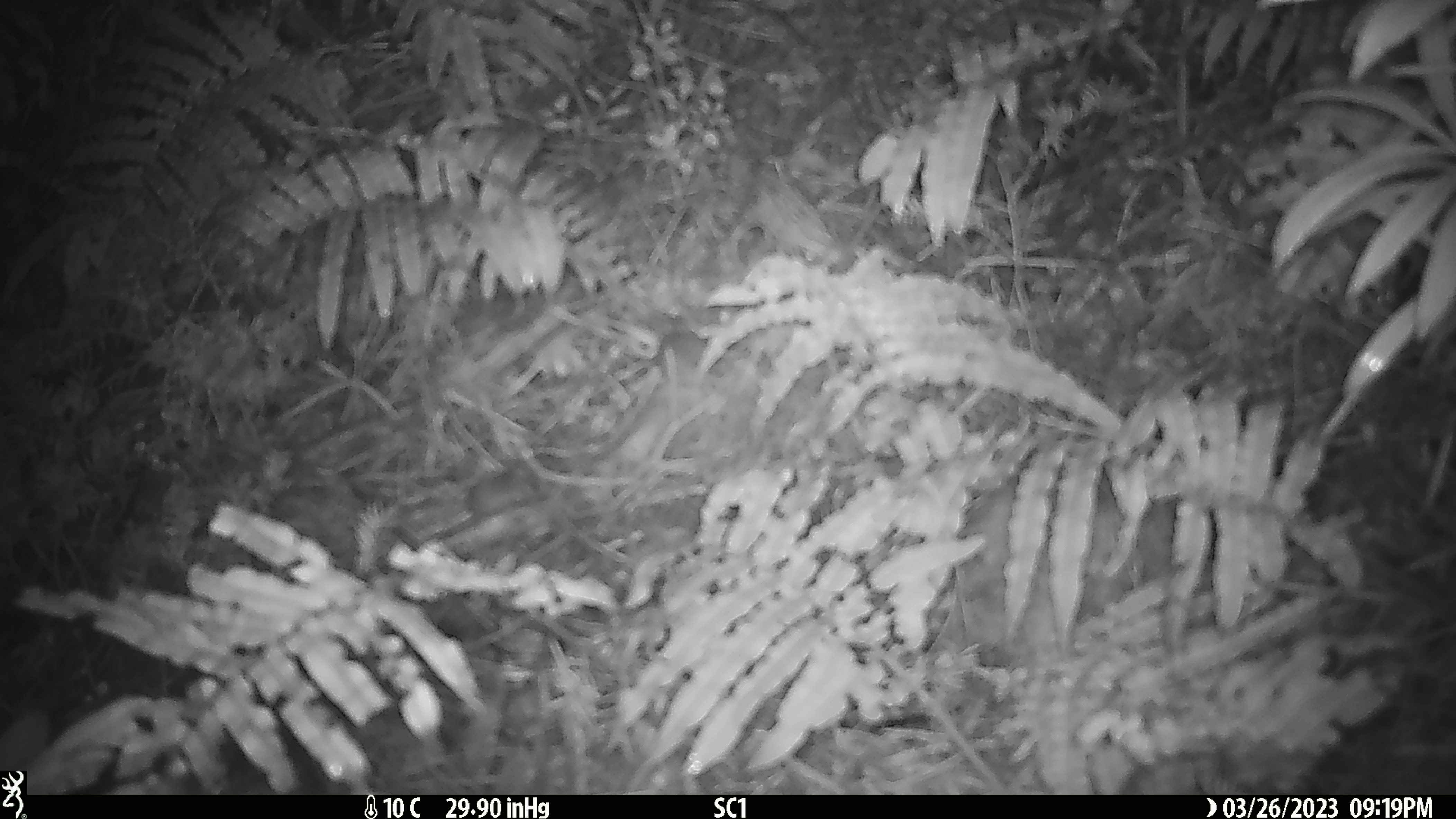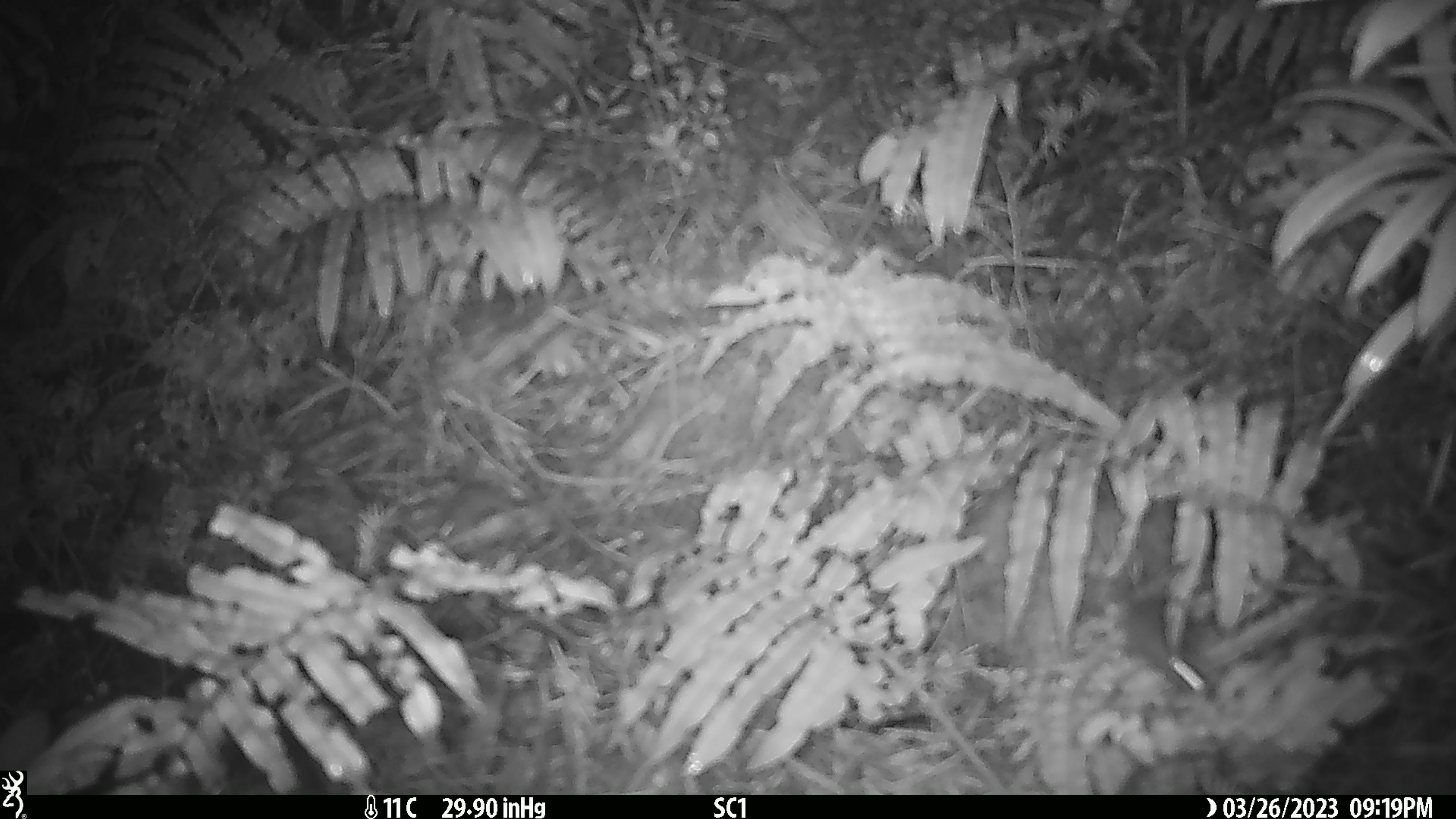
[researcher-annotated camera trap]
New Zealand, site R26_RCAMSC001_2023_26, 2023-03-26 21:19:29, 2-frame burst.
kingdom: Animalia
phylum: Chordata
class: Mammalia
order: Rodentia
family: Muridae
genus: Mus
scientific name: Mus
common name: mouse